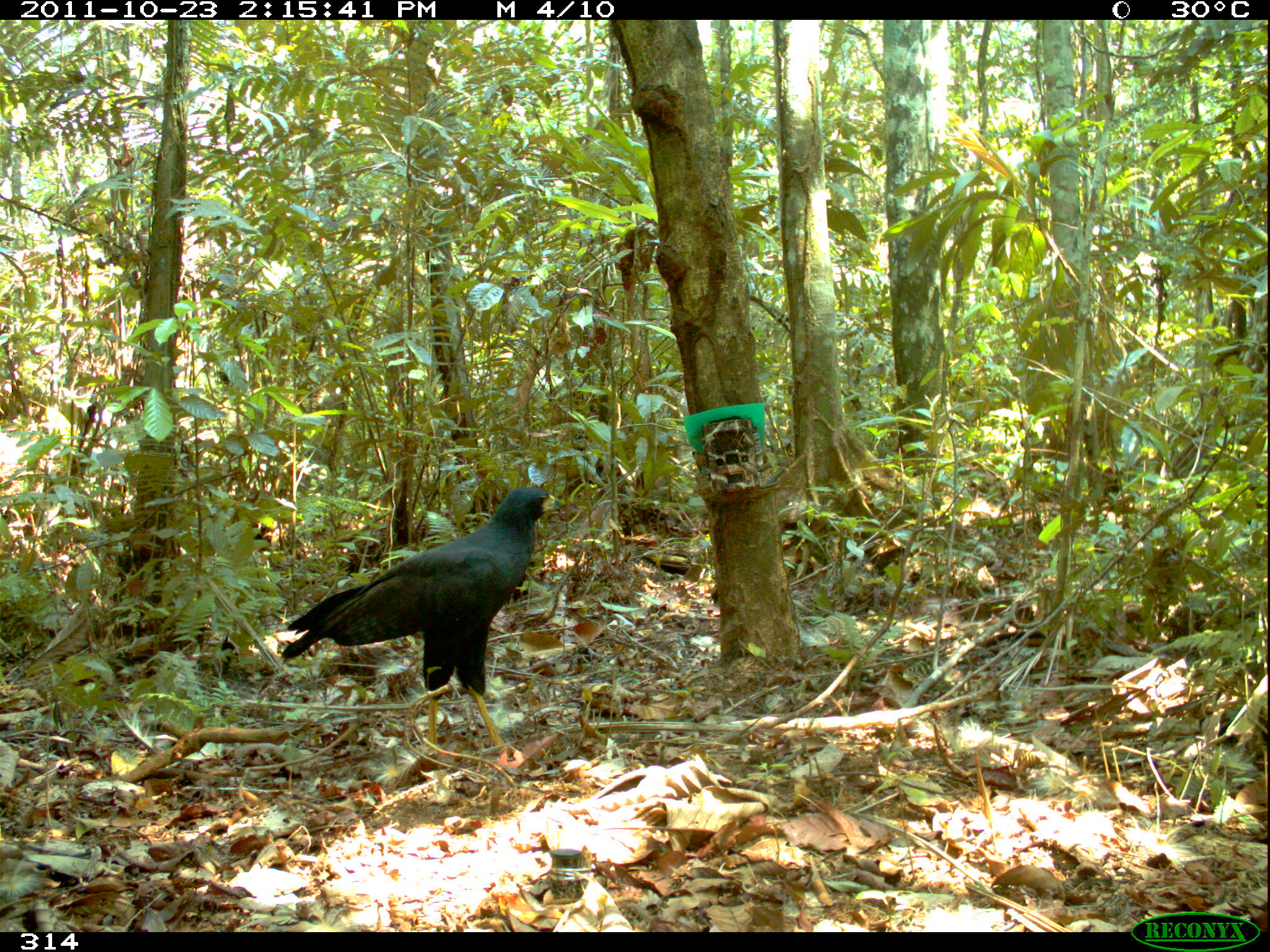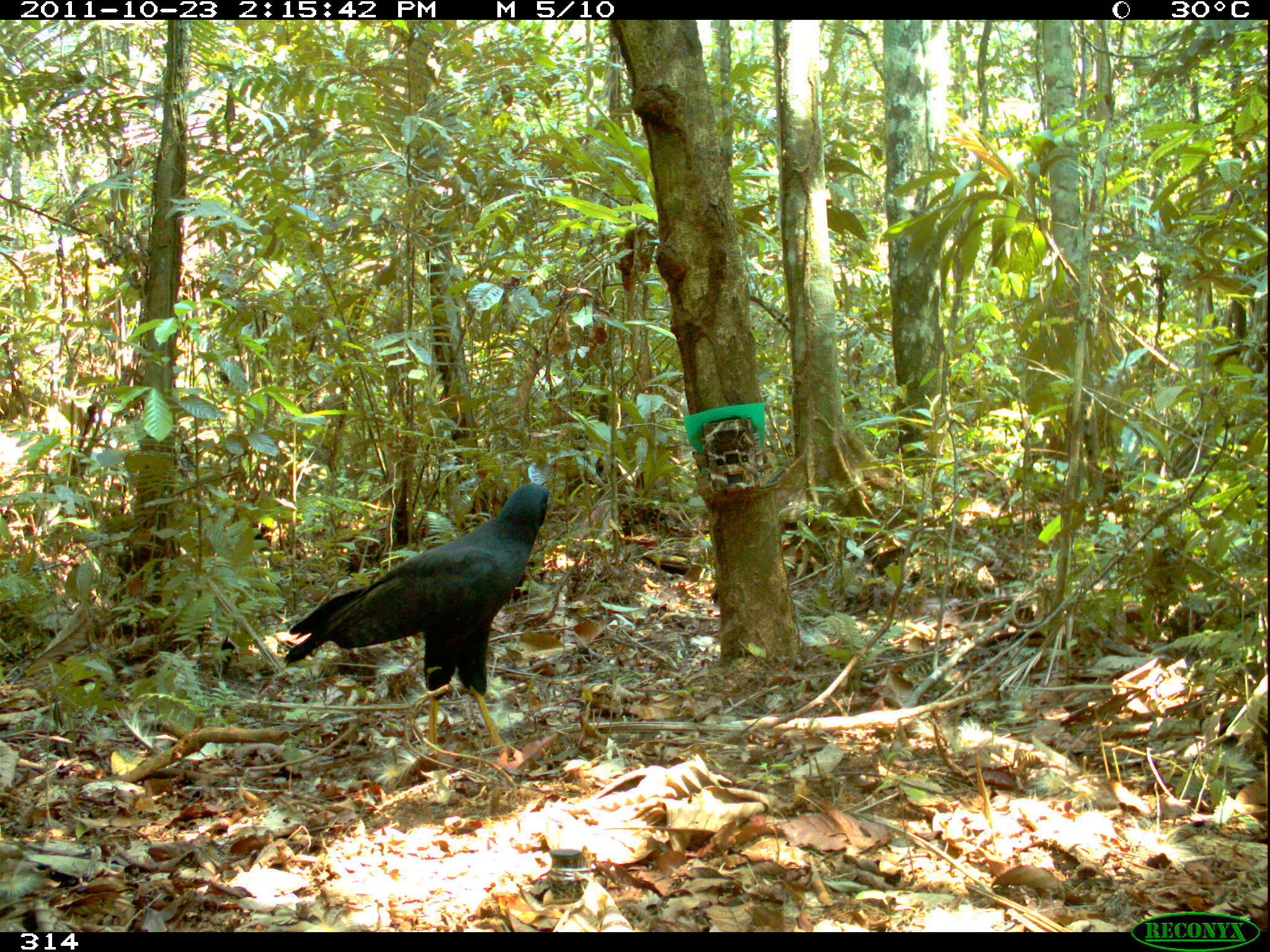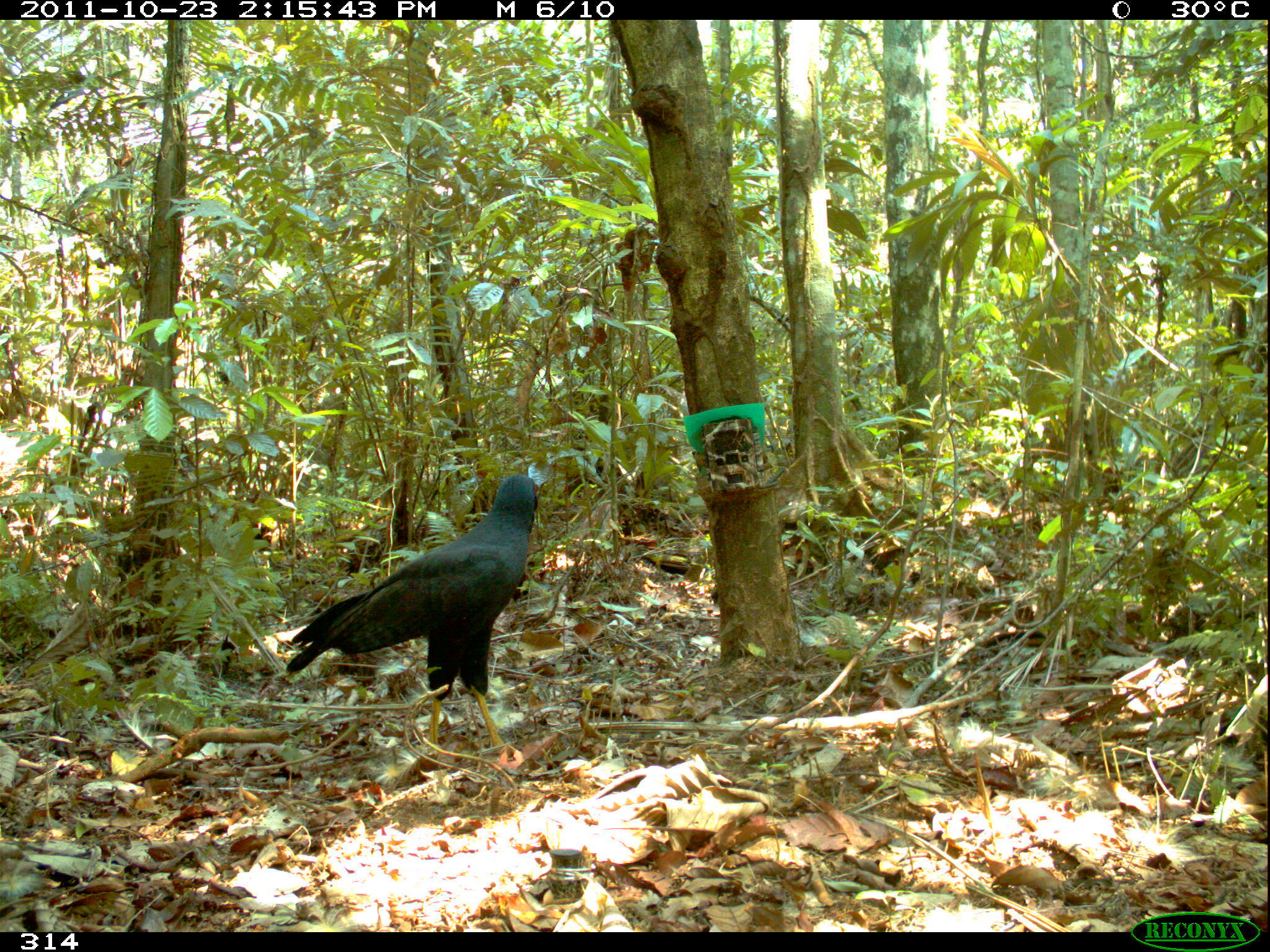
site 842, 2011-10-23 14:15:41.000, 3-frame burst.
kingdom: Animalia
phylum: Chordata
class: Aves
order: Accipitriformes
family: Accipitridae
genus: Buteogallus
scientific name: Buteogallus urubitinga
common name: great black hawk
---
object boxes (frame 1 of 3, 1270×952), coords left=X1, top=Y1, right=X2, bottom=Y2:
buteogallus urubitinga: left=281, top=486, right=565, bottom=760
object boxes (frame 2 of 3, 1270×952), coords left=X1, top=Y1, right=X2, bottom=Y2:
buteogallus urubitinga: left=282, top=481, right=550, bottom=748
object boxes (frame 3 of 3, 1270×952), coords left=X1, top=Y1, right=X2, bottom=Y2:
buteogallus urubitinga: left=286, top=472, right=539, bottom=746